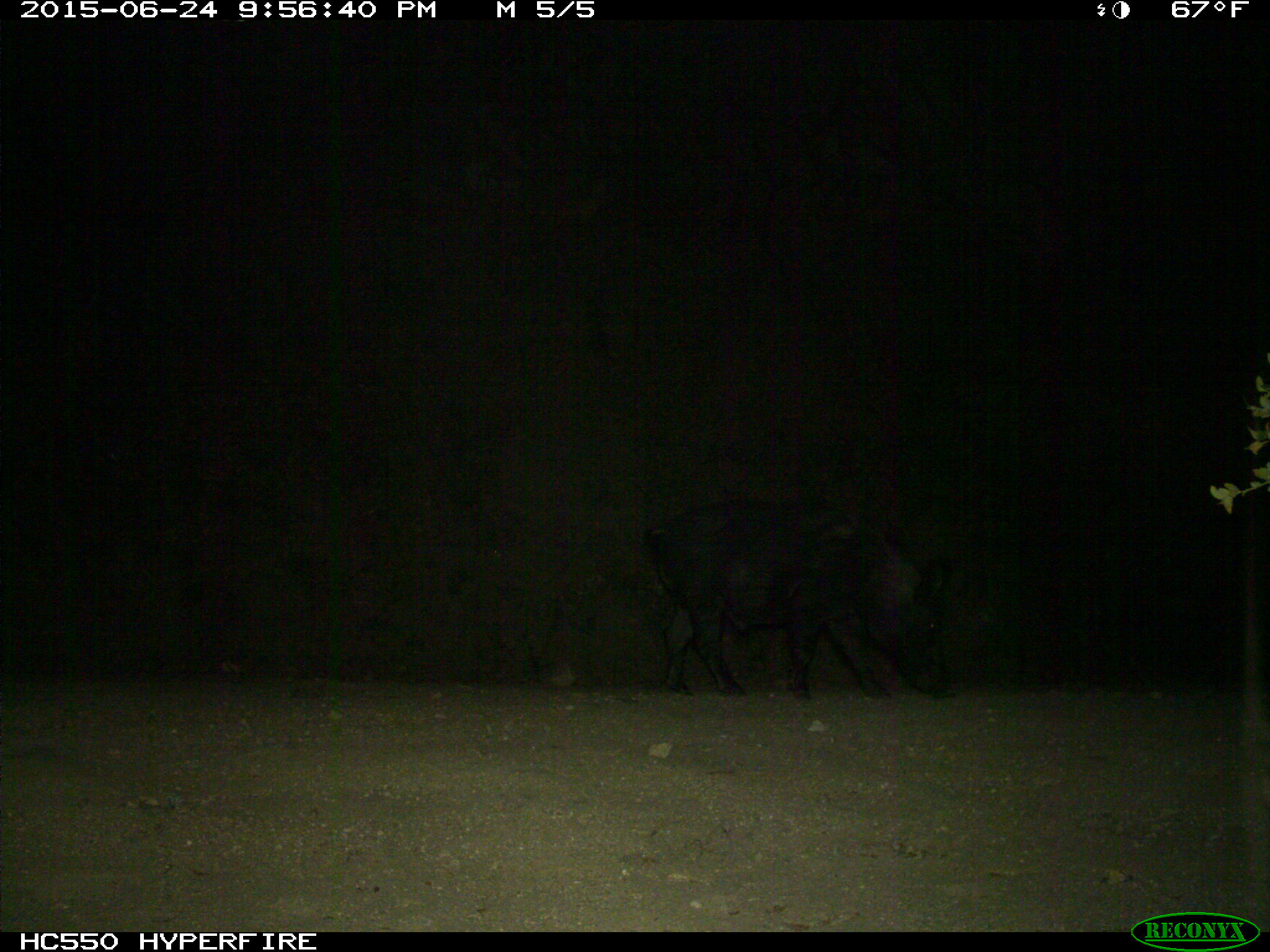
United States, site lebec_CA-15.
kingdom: Animalia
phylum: Chordata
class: Mammalia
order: Artiodactyla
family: Suidae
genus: Sus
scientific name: Sus scrofa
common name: wild boar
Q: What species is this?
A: Sus scrofa (wild boar).